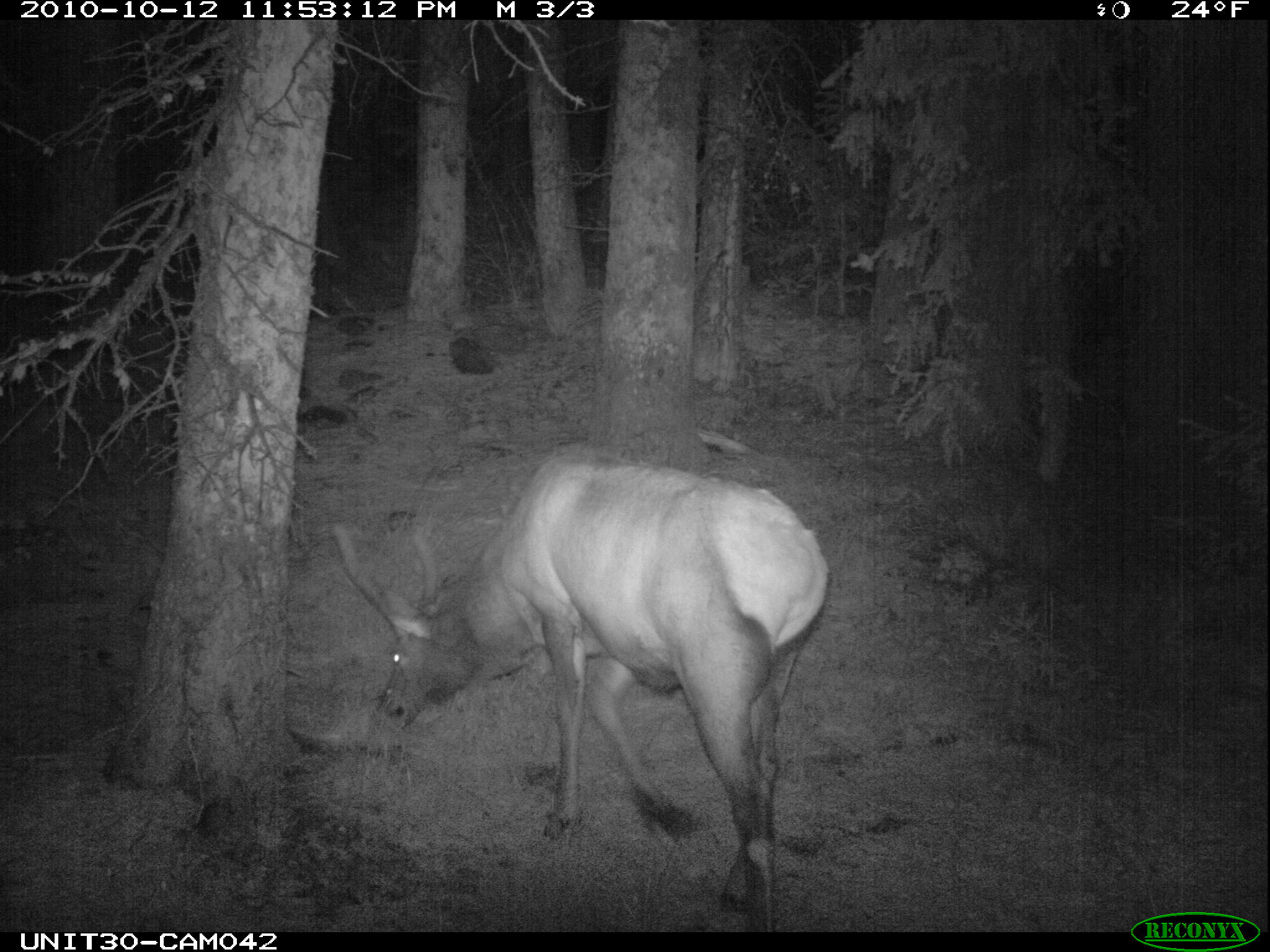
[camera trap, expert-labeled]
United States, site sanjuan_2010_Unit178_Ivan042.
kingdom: Animalia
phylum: Chordata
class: Mammalia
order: Artiodactyla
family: Cervidae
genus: Cervus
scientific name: Cervus elaphus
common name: red deer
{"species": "Cervus elaphus (red deer)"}